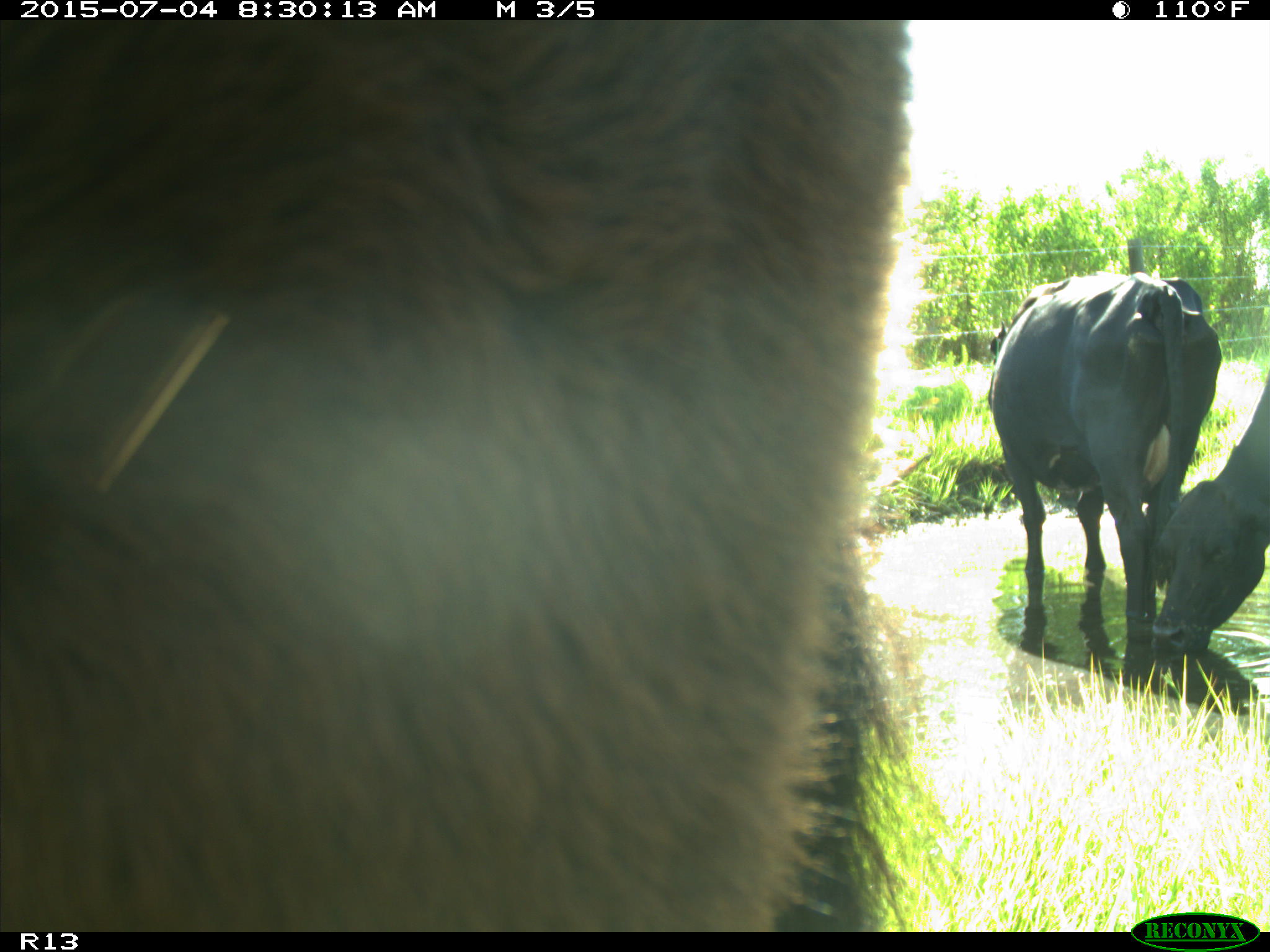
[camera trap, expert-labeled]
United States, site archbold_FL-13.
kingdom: Animalia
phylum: Chordata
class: Mammalia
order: Artiodactyla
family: Bovidae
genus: Bos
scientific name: Bos taurus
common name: domestic cow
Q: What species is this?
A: Bos taurus (domestic cow).